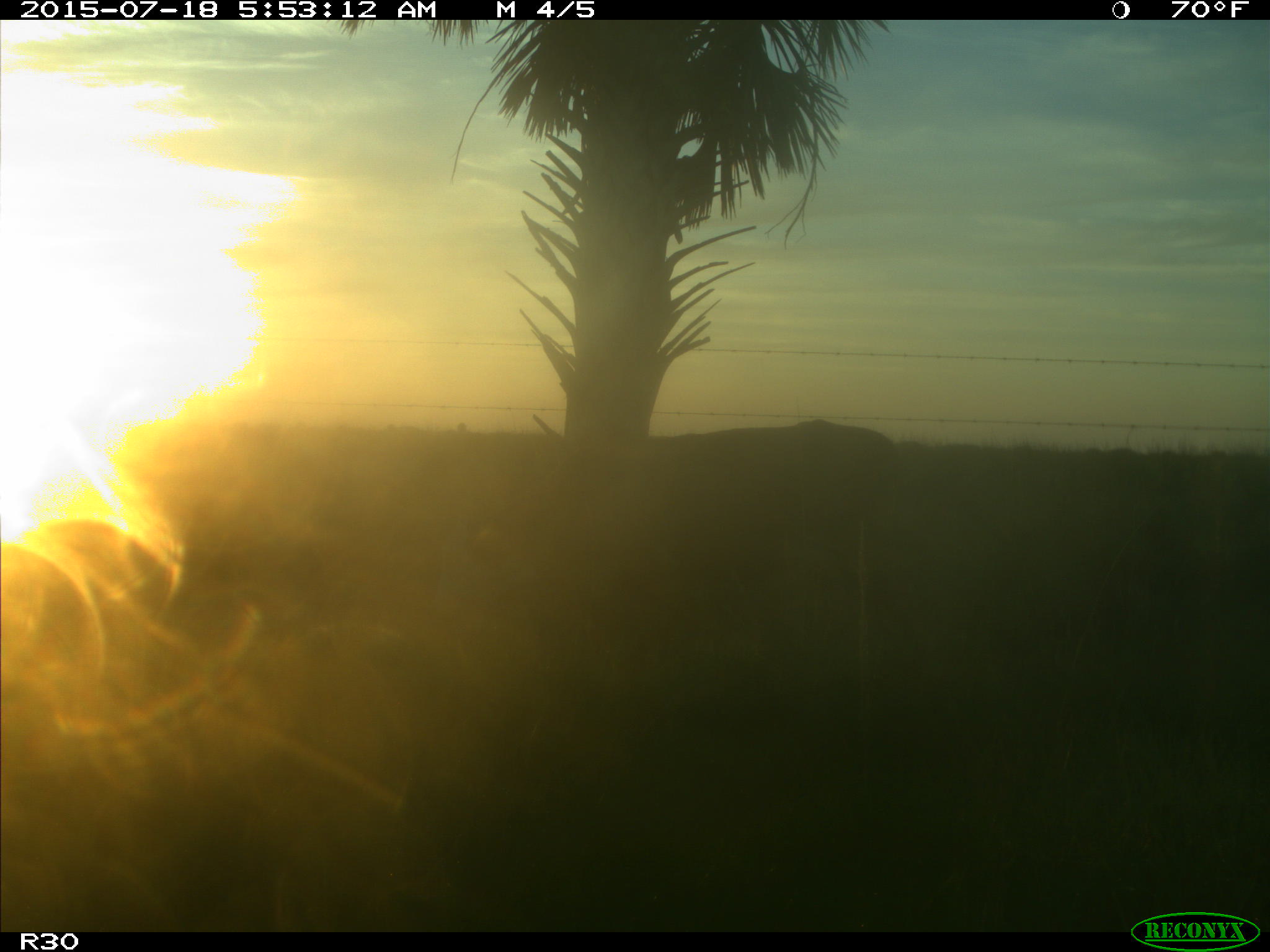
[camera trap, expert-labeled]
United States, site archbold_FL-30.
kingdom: Animalia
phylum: Chordata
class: Mammalia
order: Artiodactyla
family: Bovidae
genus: Bos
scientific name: Bos taurus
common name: domestic cow